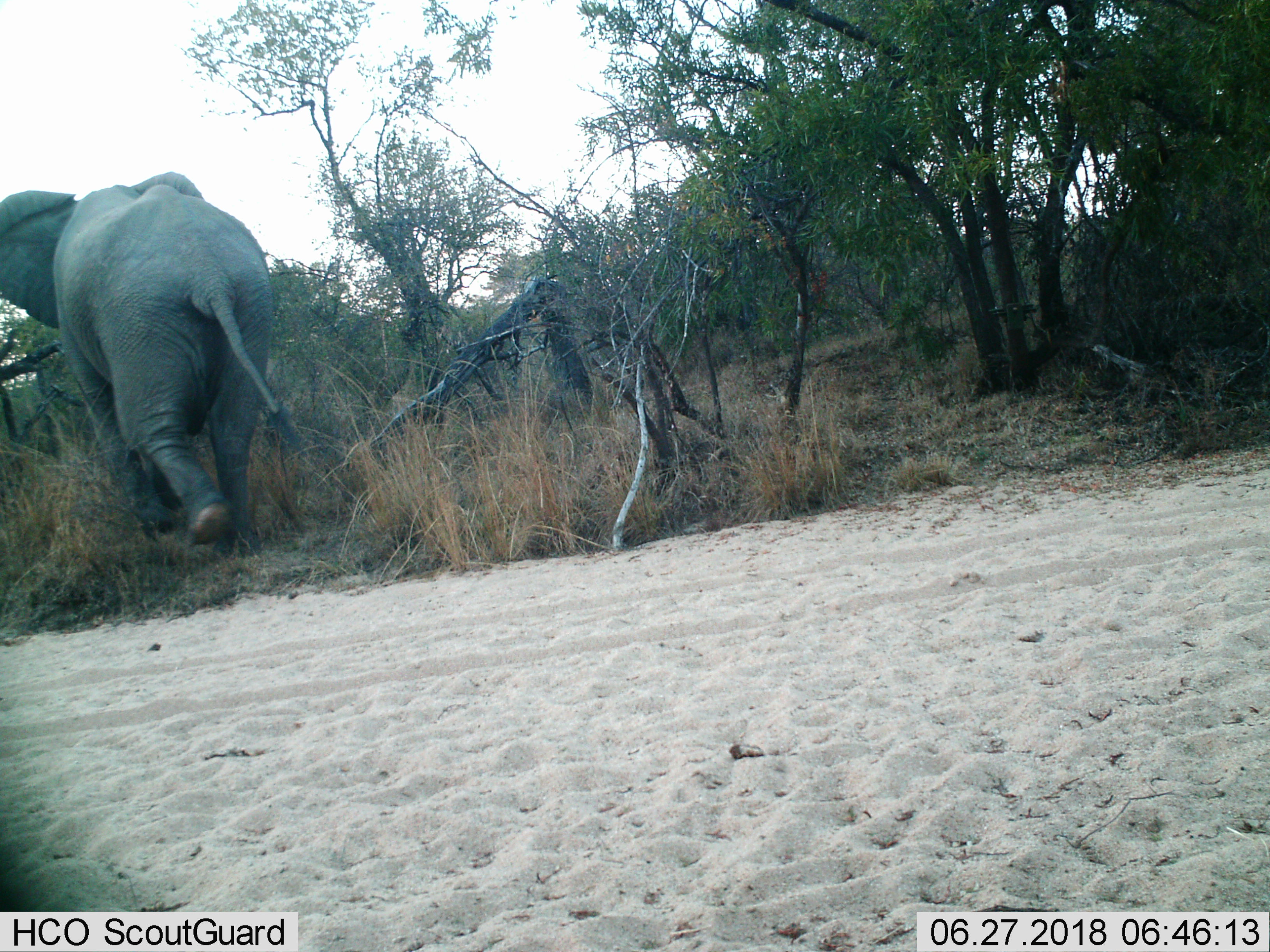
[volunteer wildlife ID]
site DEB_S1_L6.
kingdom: Animalia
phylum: Chordata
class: Mammalia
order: Proboscidea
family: Elephantidae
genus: Loxodonta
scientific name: Loxodonta africana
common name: african bush elephant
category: elephant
Elephant (african bush elephant) (Loxodonta africana), count 1. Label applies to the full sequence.